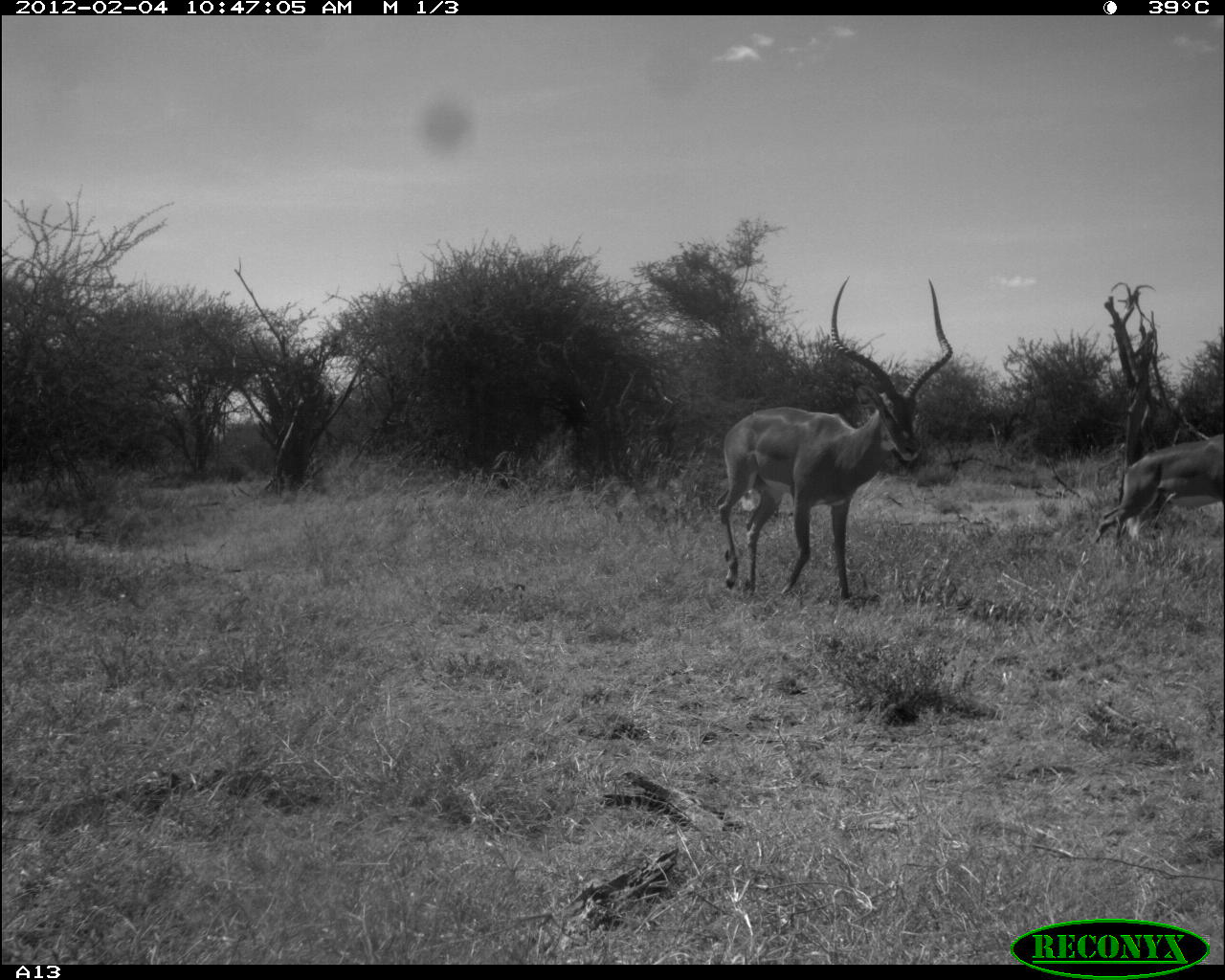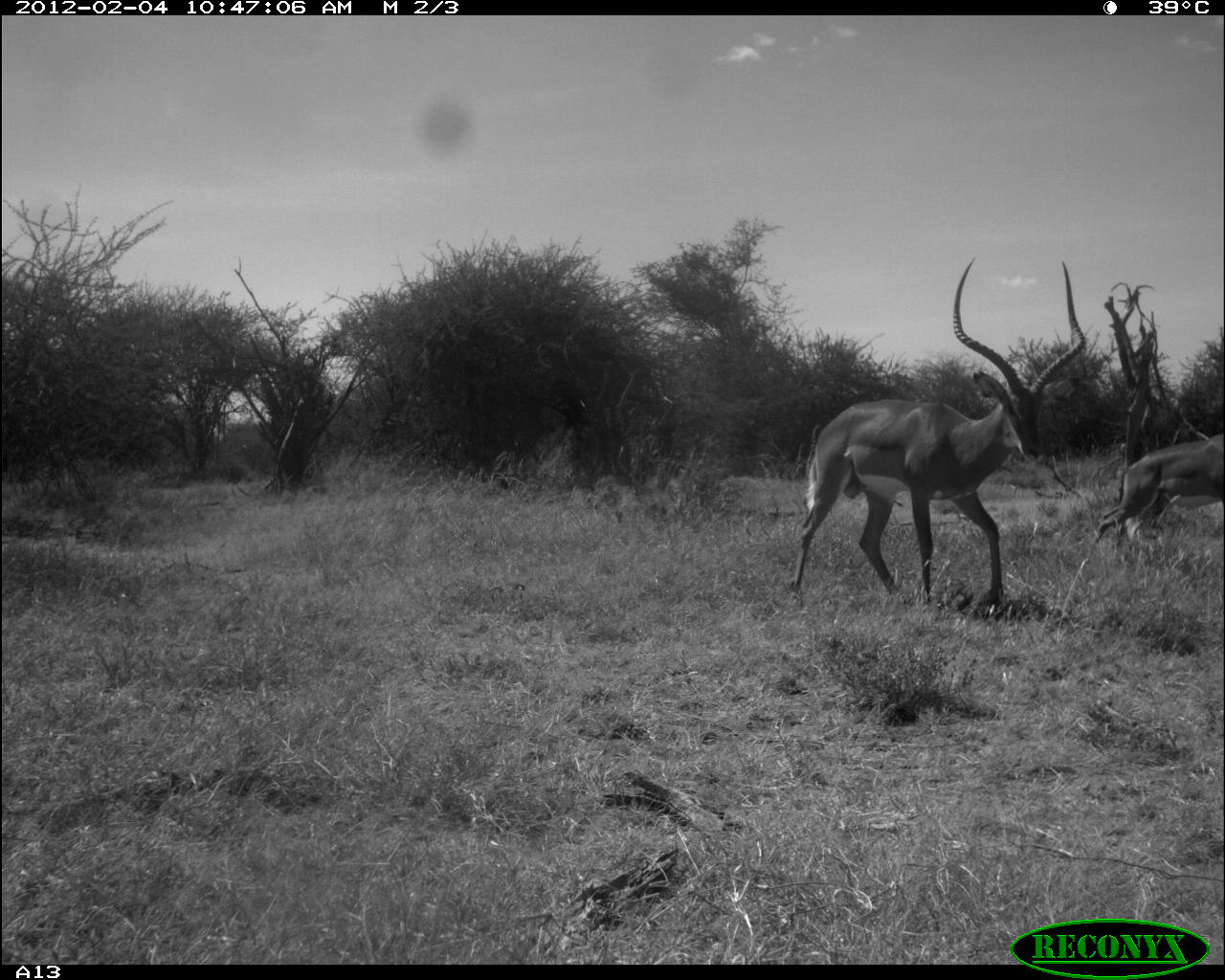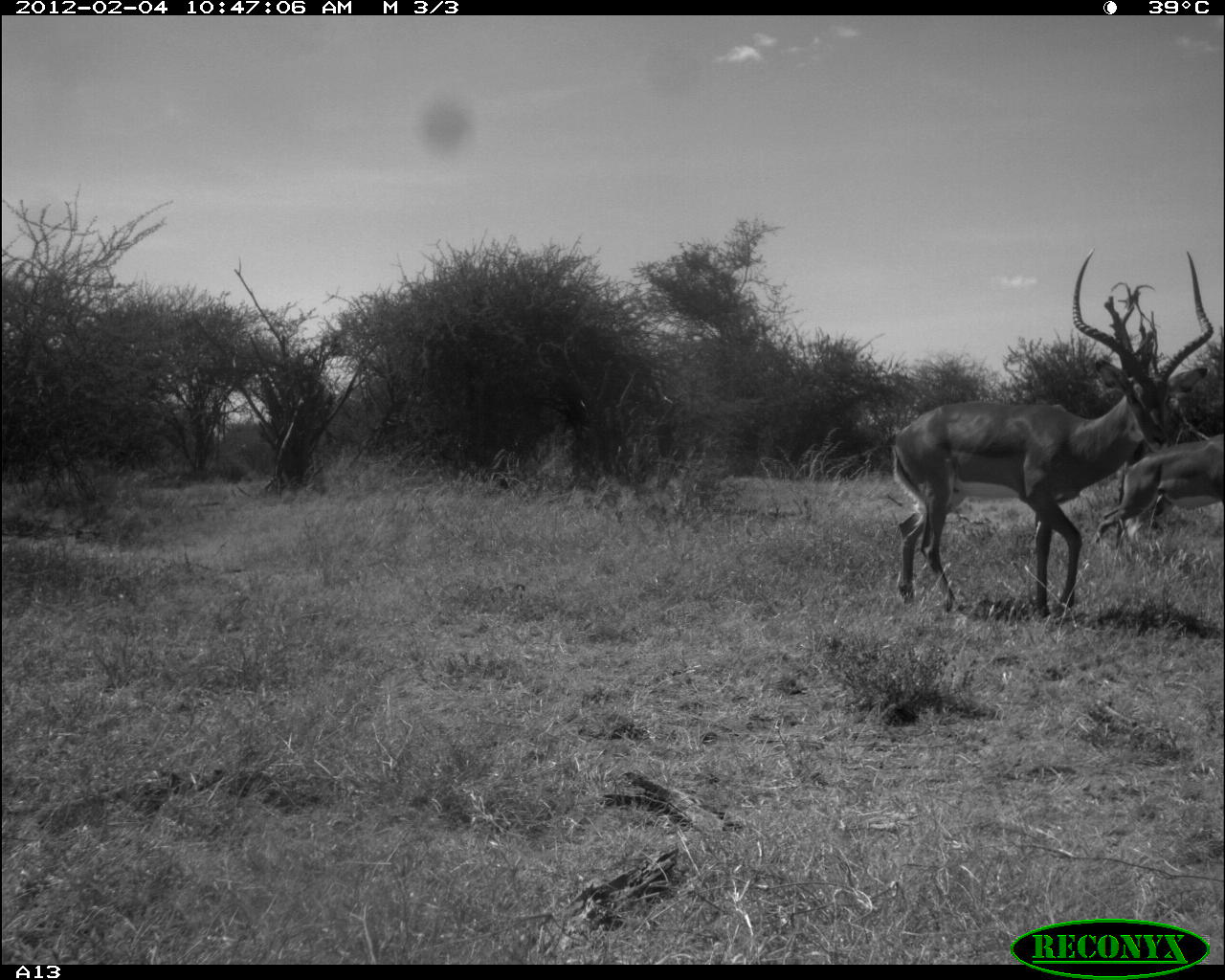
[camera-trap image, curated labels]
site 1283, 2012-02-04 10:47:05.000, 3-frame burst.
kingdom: Animalia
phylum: Chordata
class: Mammalia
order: Artiodactyla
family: Bovidae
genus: Aepyceros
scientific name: Aepyceros melampus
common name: impala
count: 2